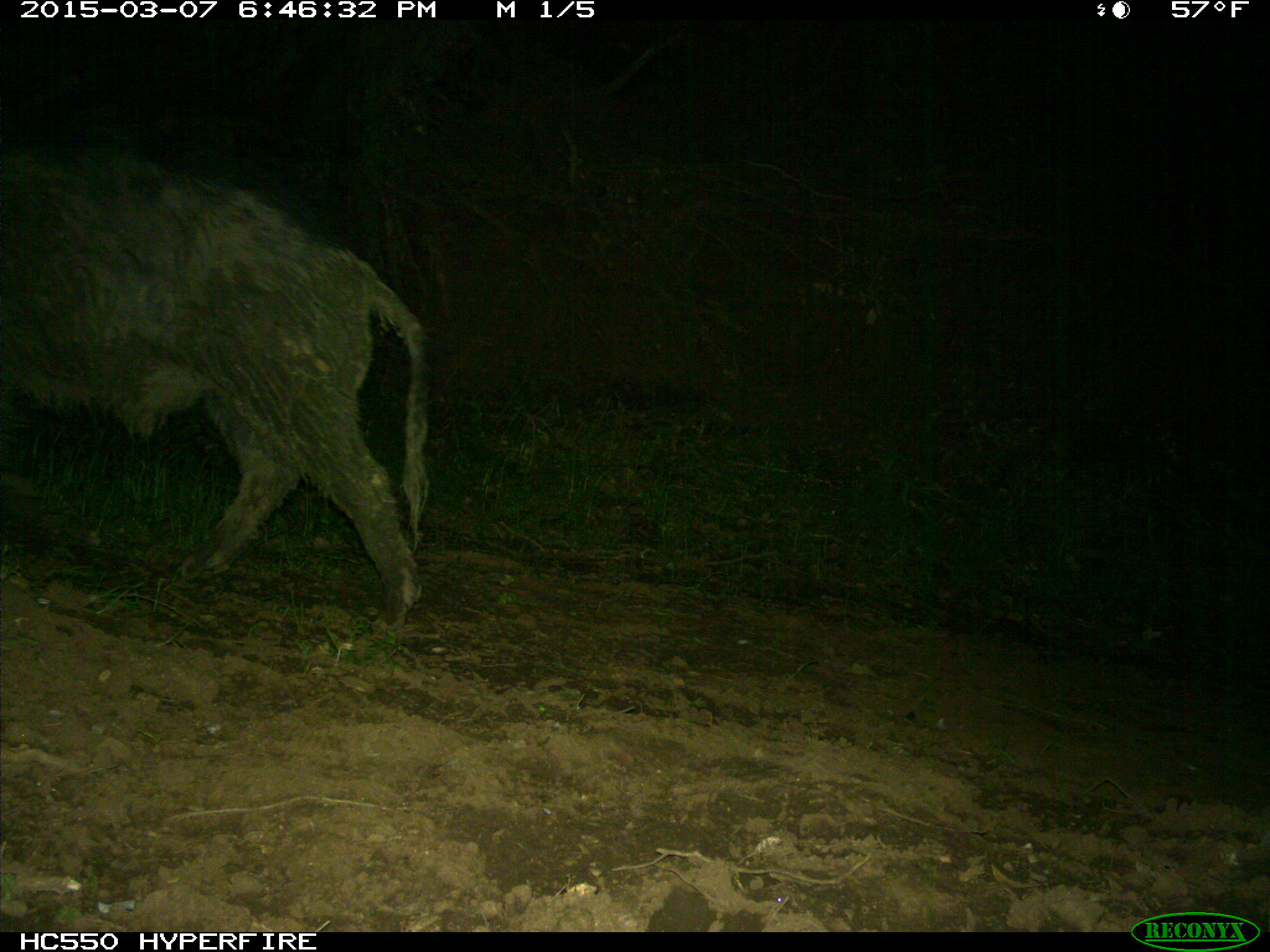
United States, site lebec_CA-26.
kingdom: Animalia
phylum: Chordata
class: Mammalia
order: Artiodactyla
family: Suidae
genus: Sus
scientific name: Sus scrofa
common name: wild boar